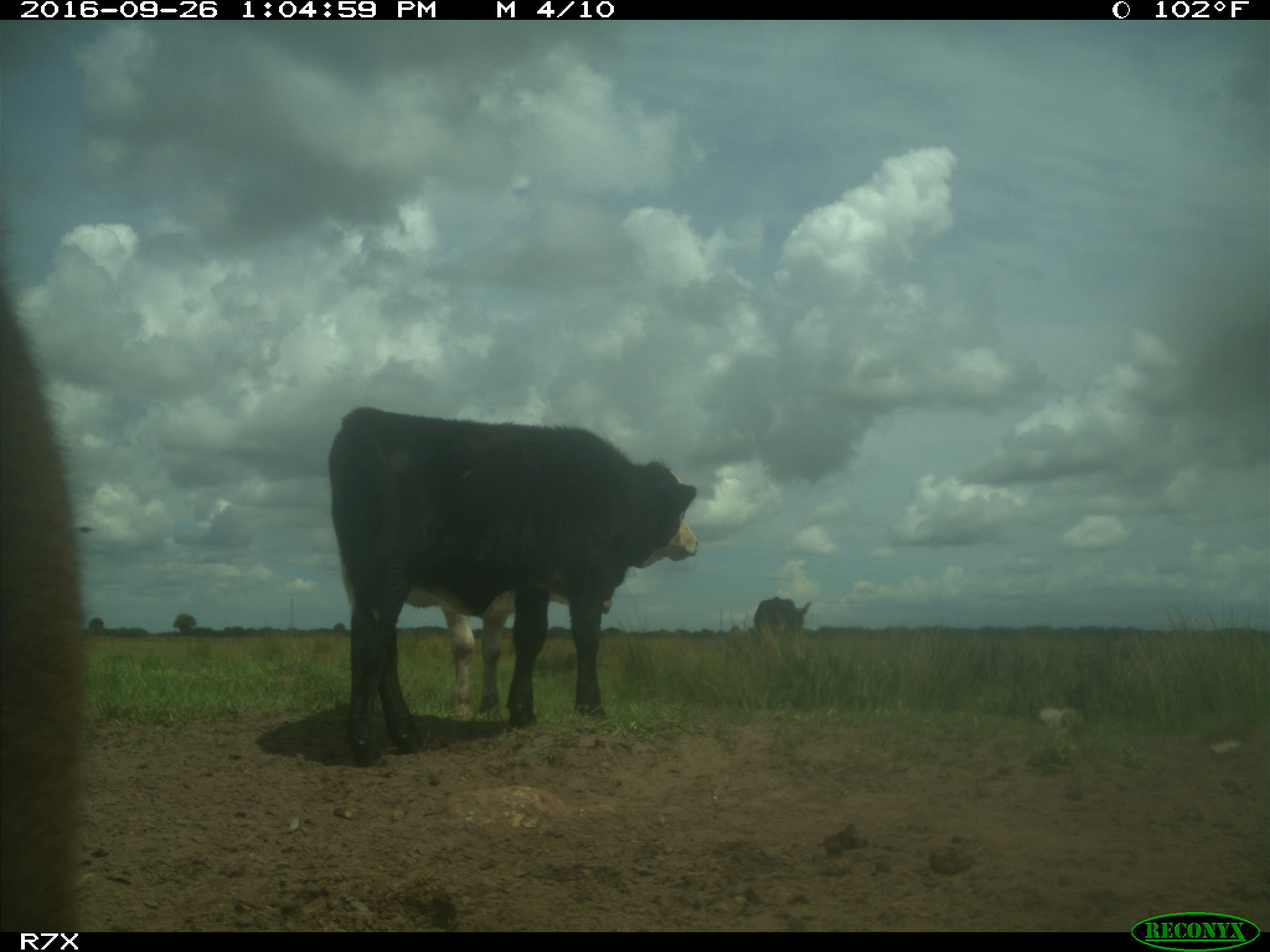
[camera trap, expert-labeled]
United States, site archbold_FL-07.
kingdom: Animalia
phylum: Chordata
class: Mammalia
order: Artiodactyla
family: Bovidae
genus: Bos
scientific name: Bos taurus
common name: domestic cow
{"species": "Bos taurus (domestic cow)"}